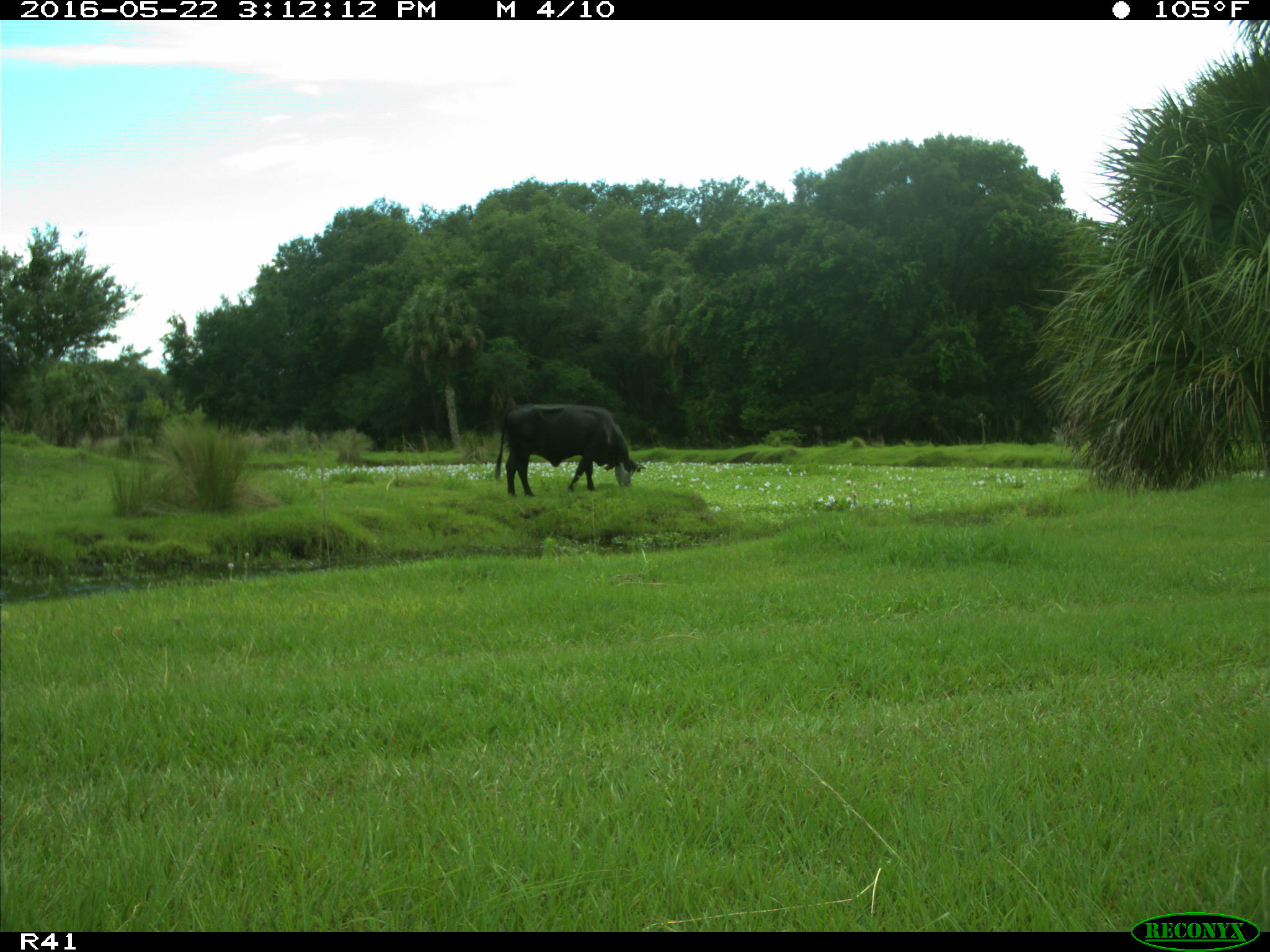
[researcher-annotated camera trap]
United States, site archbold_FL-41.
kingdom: Animalia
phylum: Chordata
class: Mammalia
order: Artiodactyla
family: Bovidae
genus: Bos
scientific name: Bos taurus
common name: domestic cow